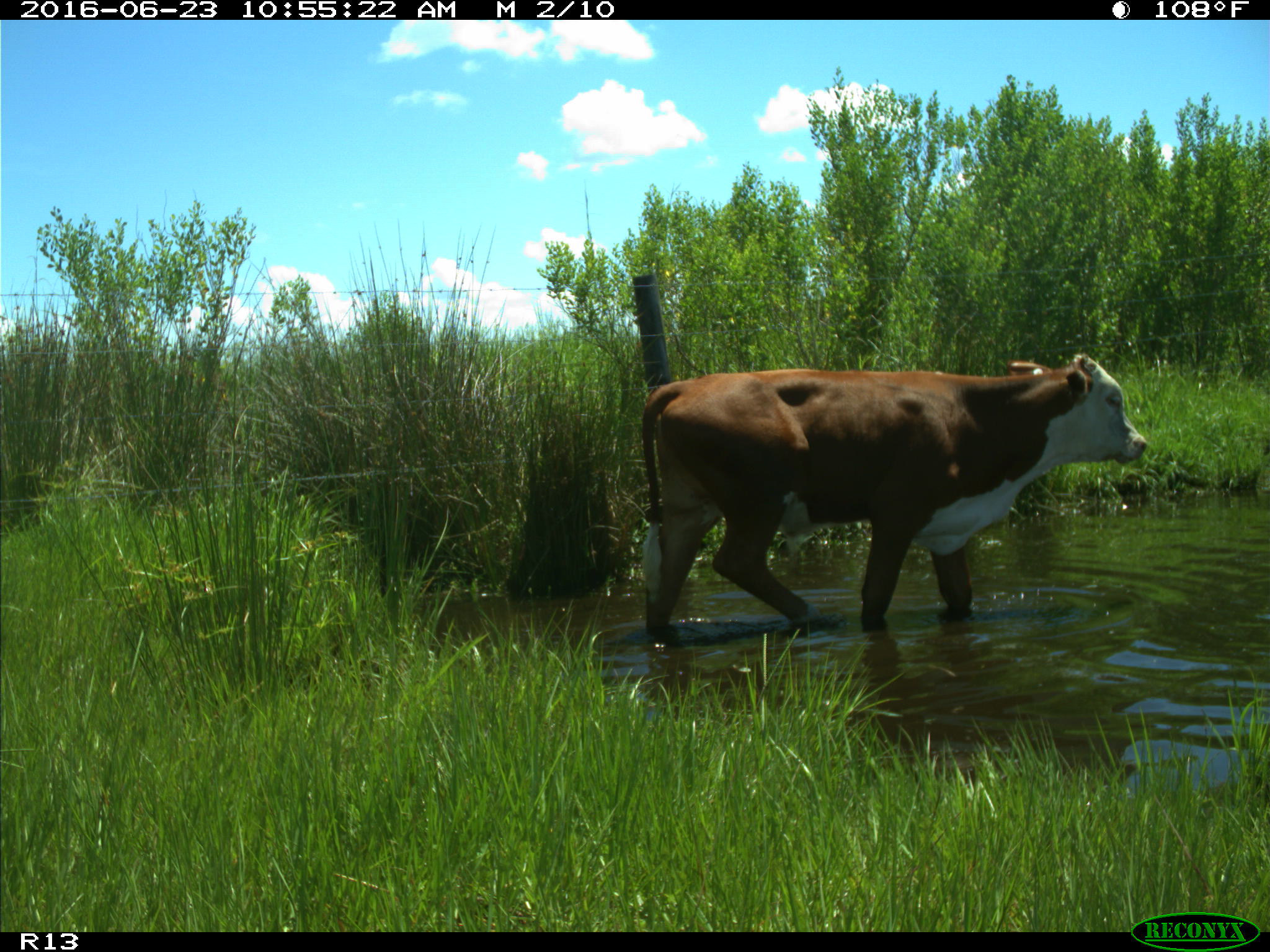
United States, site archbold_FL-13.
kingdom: Animalia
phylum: Chordata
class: Mammalia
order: Artiodactyla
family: Bovidae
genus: Bos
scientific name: Bos taurus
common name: domestic cow